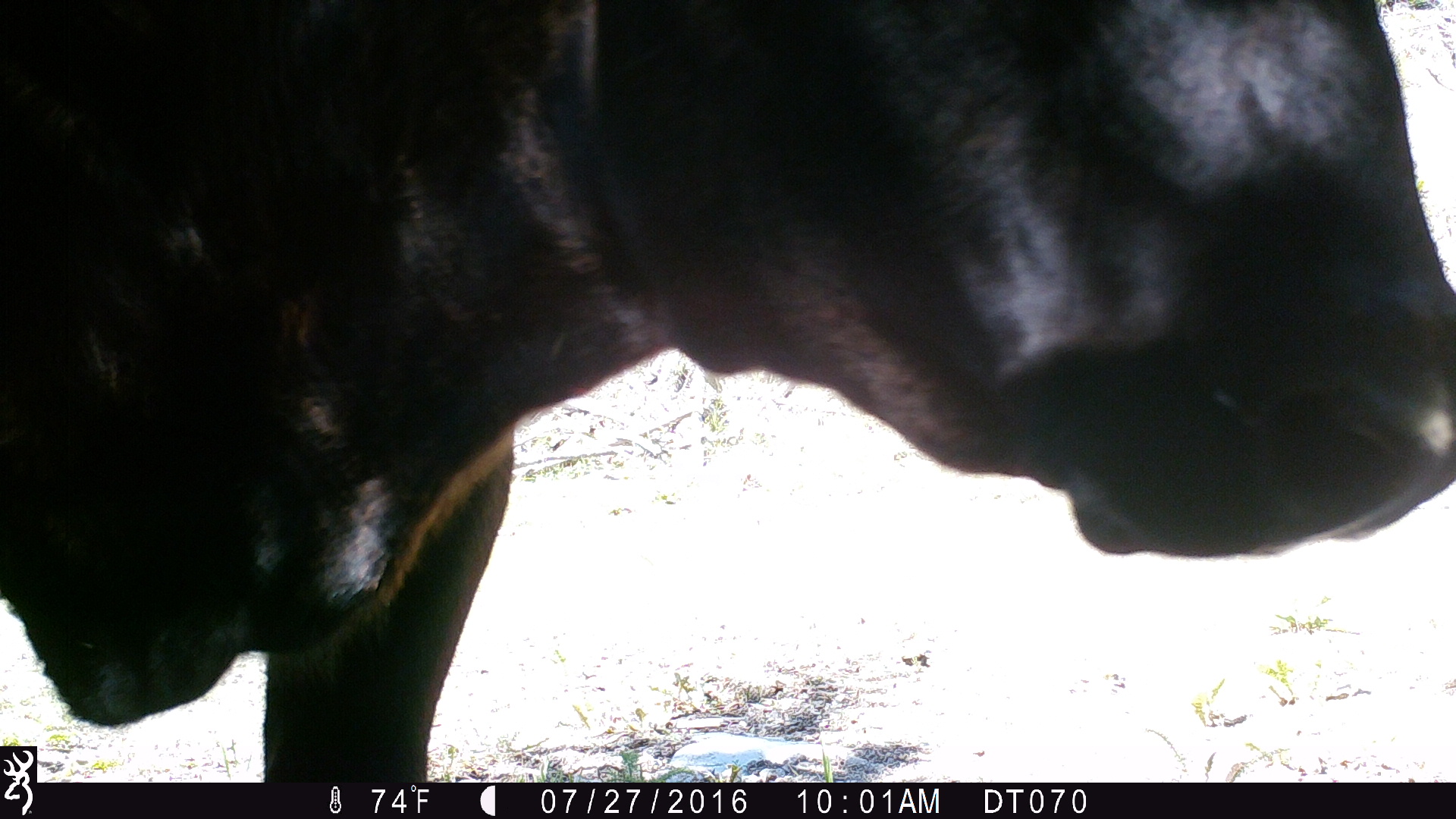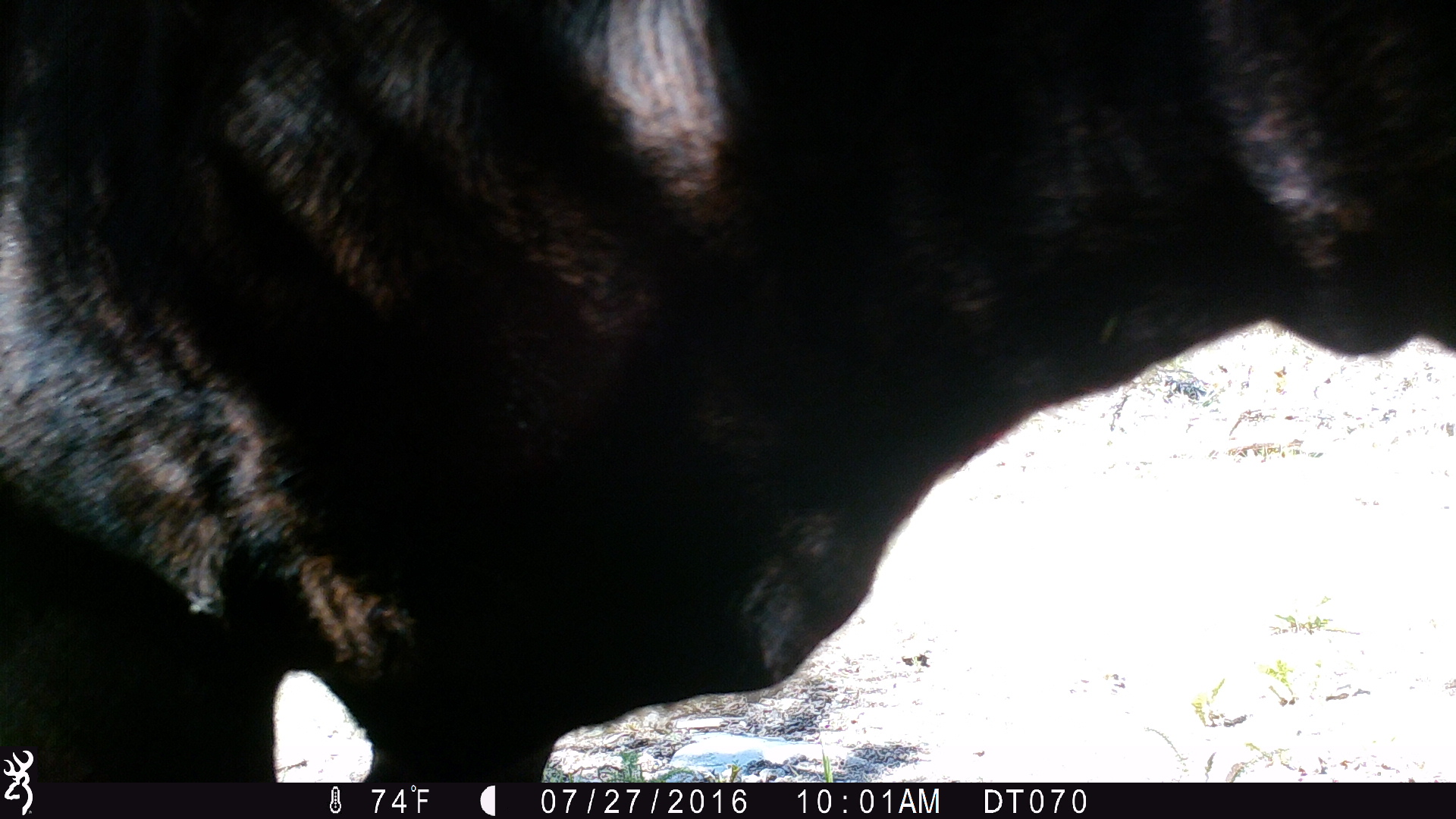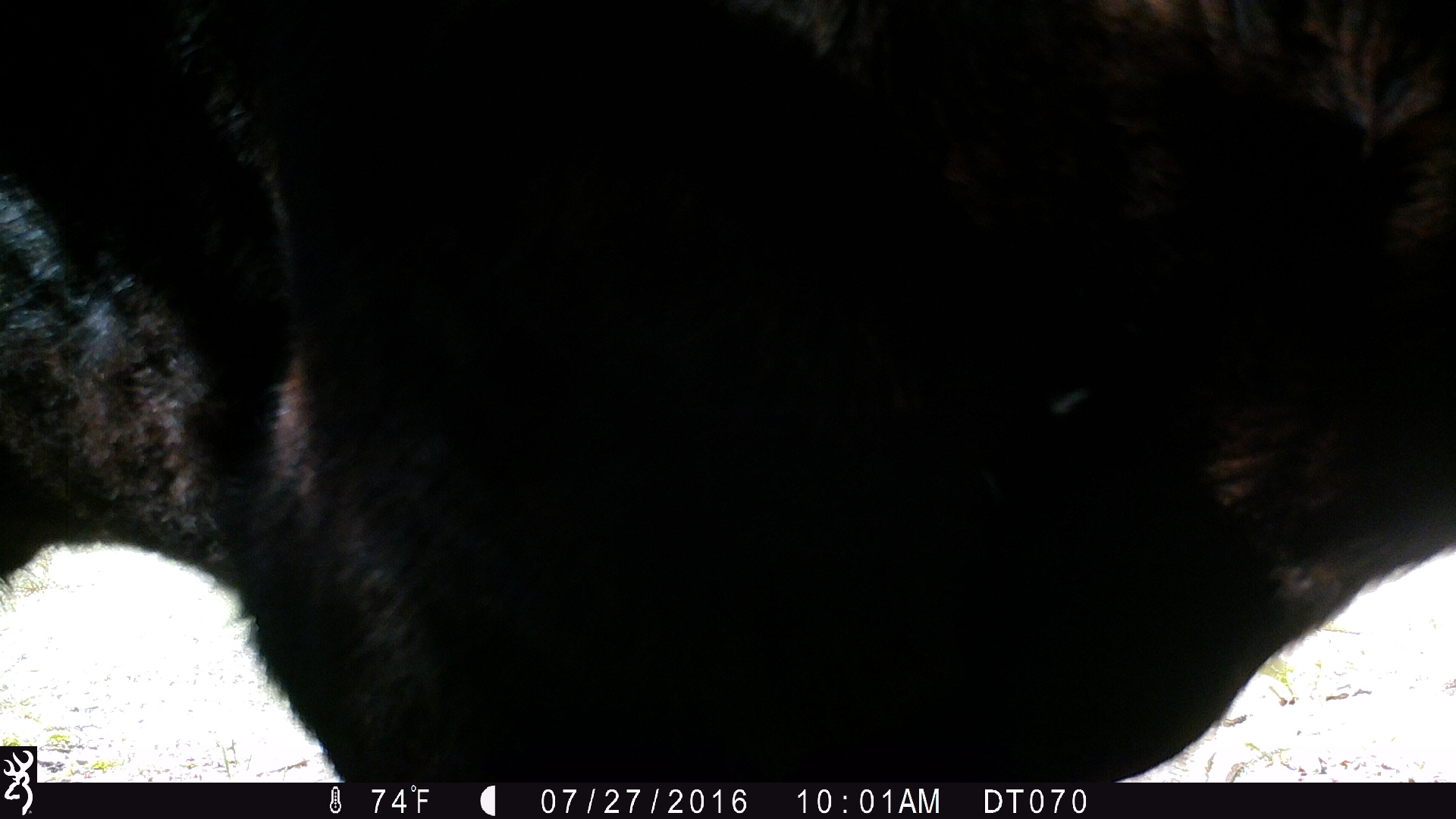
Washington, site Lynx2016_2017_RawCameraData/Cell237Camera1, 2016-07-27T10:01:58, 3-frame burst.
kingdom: Animalia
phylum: Chordata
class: Mammalia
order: Artiodactyla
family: Bovidae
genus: Bos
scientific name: Bos taurus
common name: domestic cattle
Domestic cattle (Bos taurus). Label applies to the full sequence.